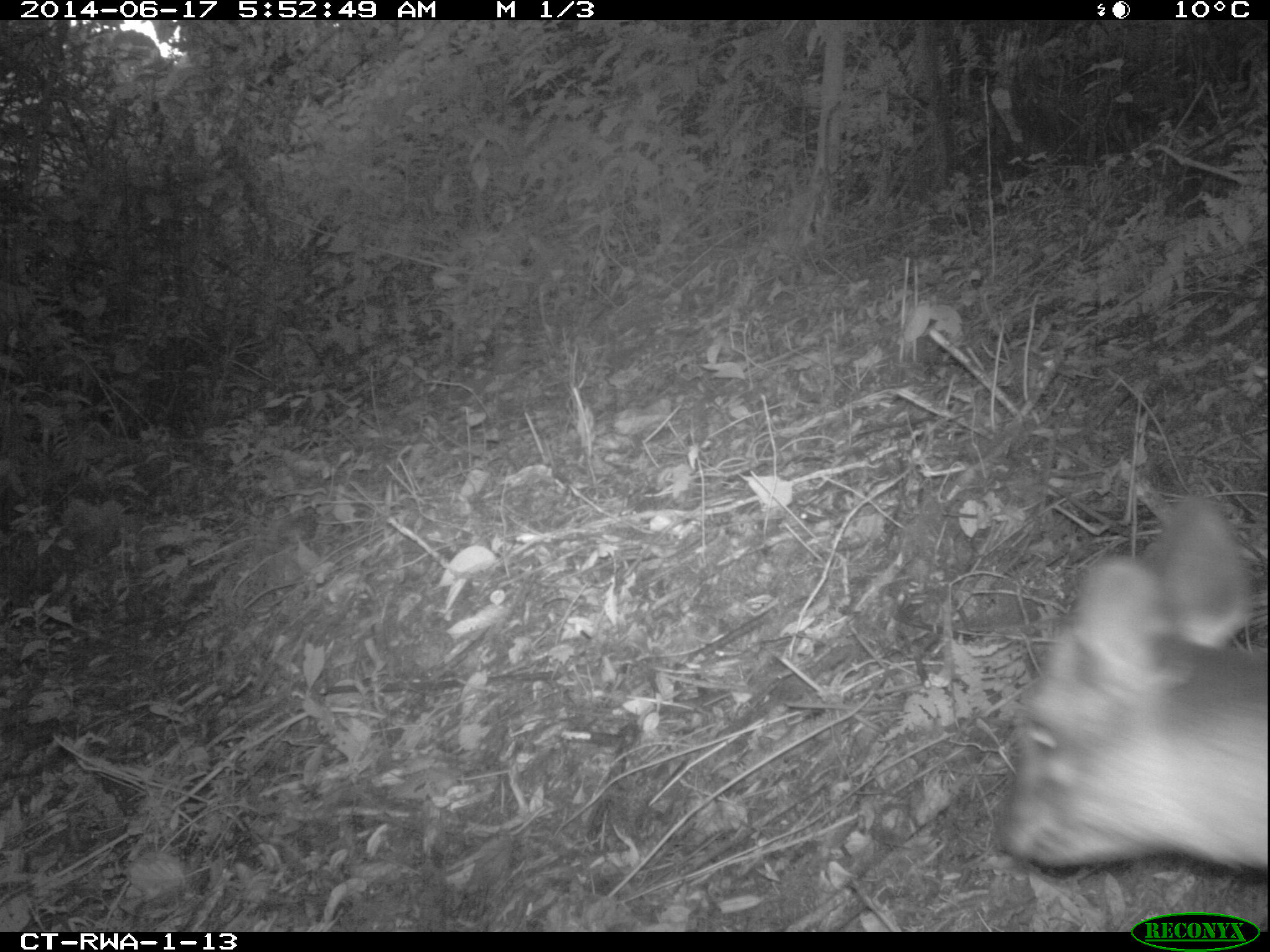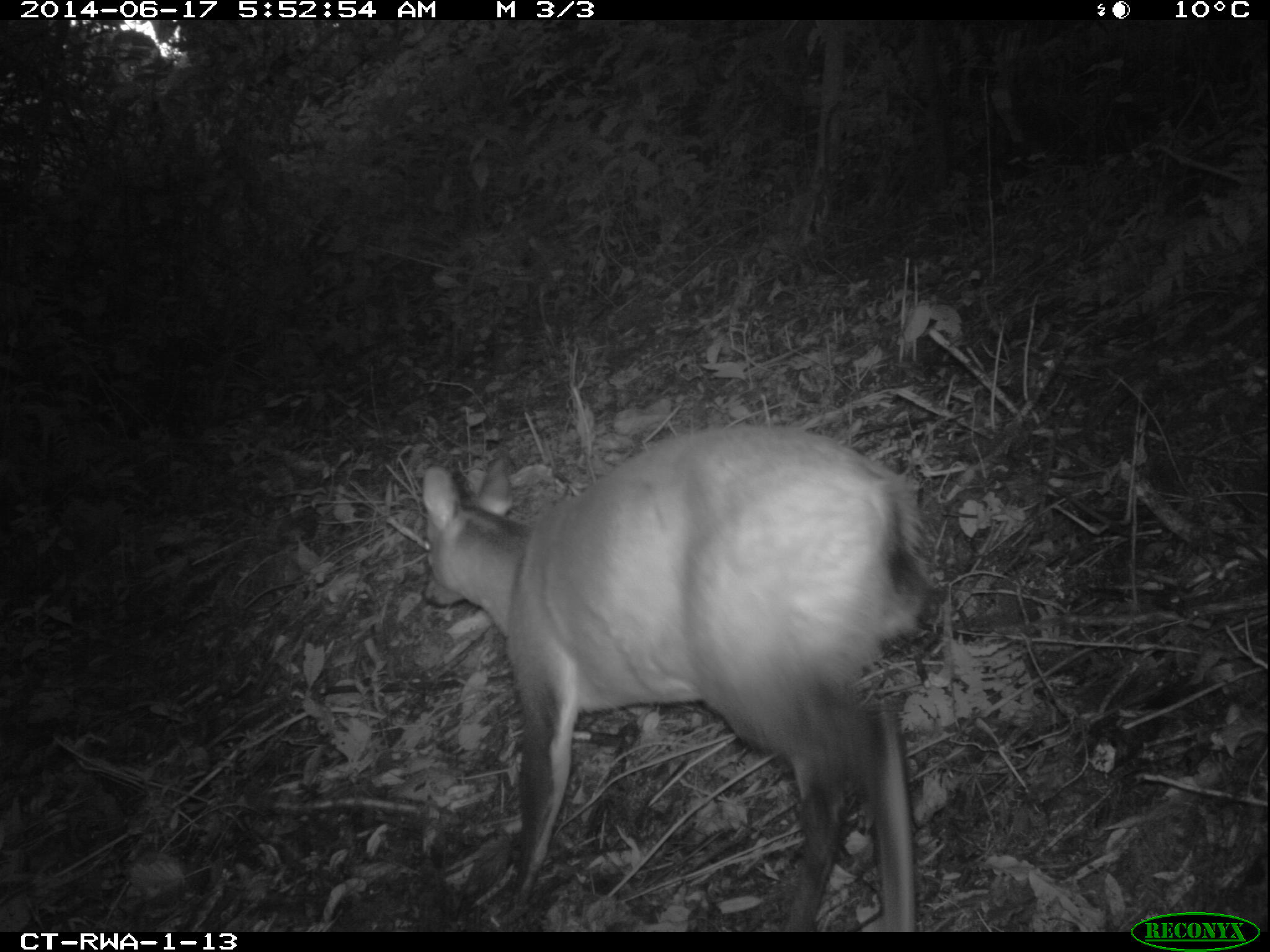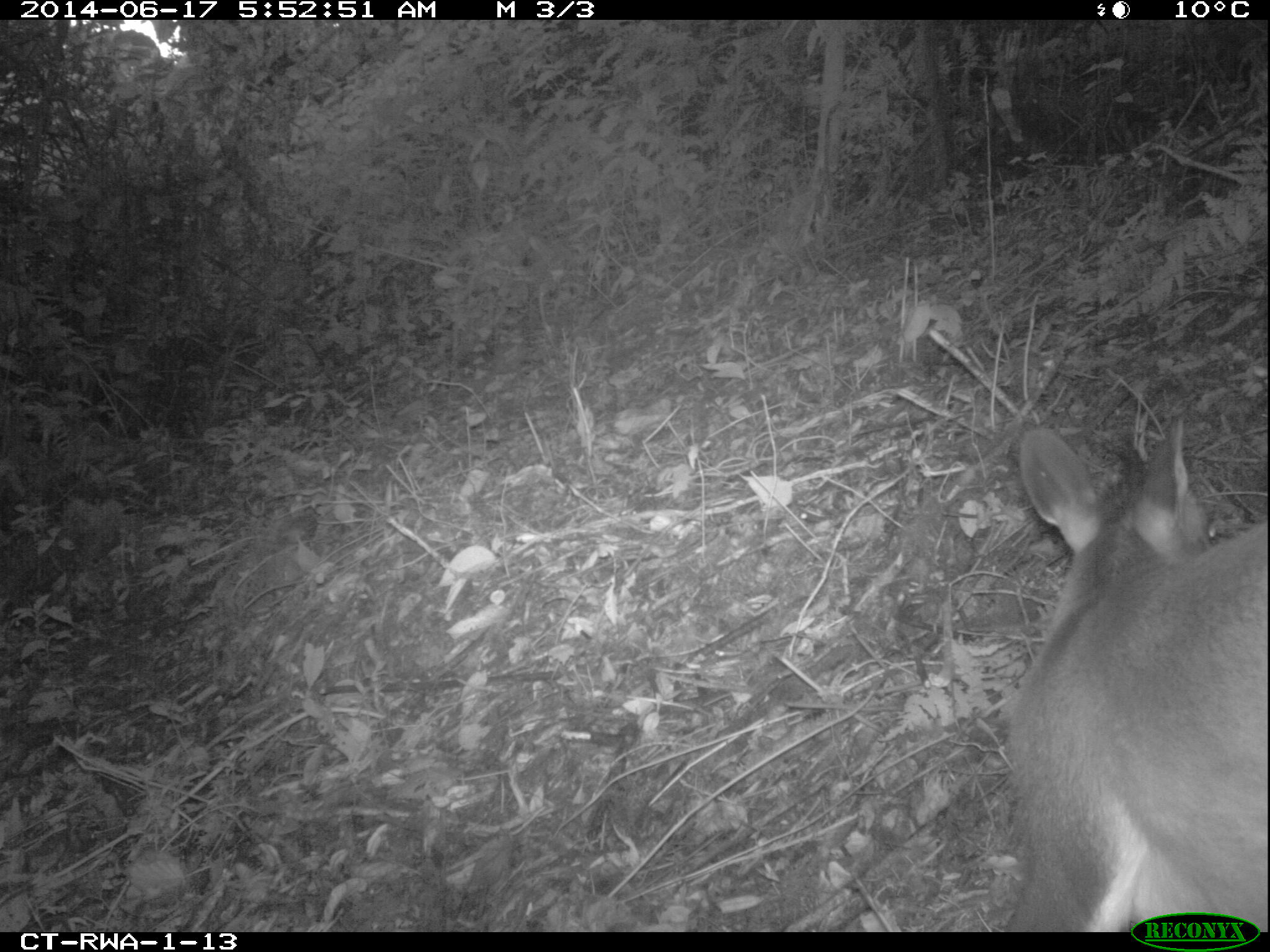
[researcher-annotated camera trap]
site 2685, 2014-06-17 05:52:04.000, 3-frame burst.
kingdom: Animalia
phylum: Chordata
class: Mammalia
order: Artiodactyla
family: Bovidae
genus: Cephalophus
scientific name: Cephalophus nigrifrons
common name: black-fronted duiker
Cephalophus nigrifrons (black-fronted duiker), count 1.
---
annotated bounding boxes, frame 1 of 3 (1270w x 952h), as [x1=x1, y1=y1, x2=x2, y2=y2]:
cephalophus nigrifrons: [x1=999, y1=489, x2=1265, y2=866]